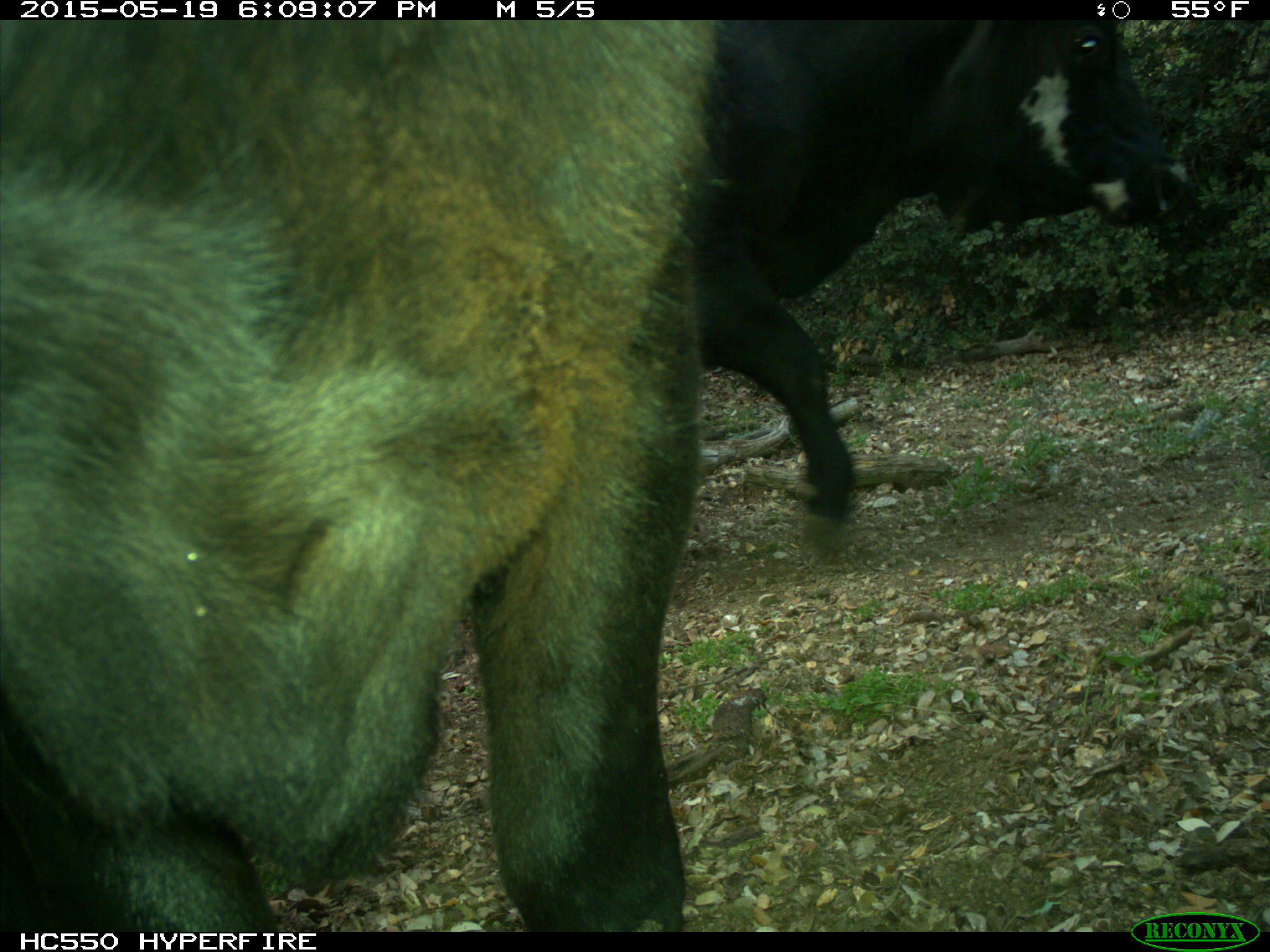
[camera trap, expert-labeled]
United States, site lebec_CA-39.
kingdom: Animalia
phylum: Chordata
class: Mammalia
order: Artiodactyla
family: Bovidae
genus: Bos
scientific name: Bos taurus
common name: domestic cow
Bos taurus (domestic cow).